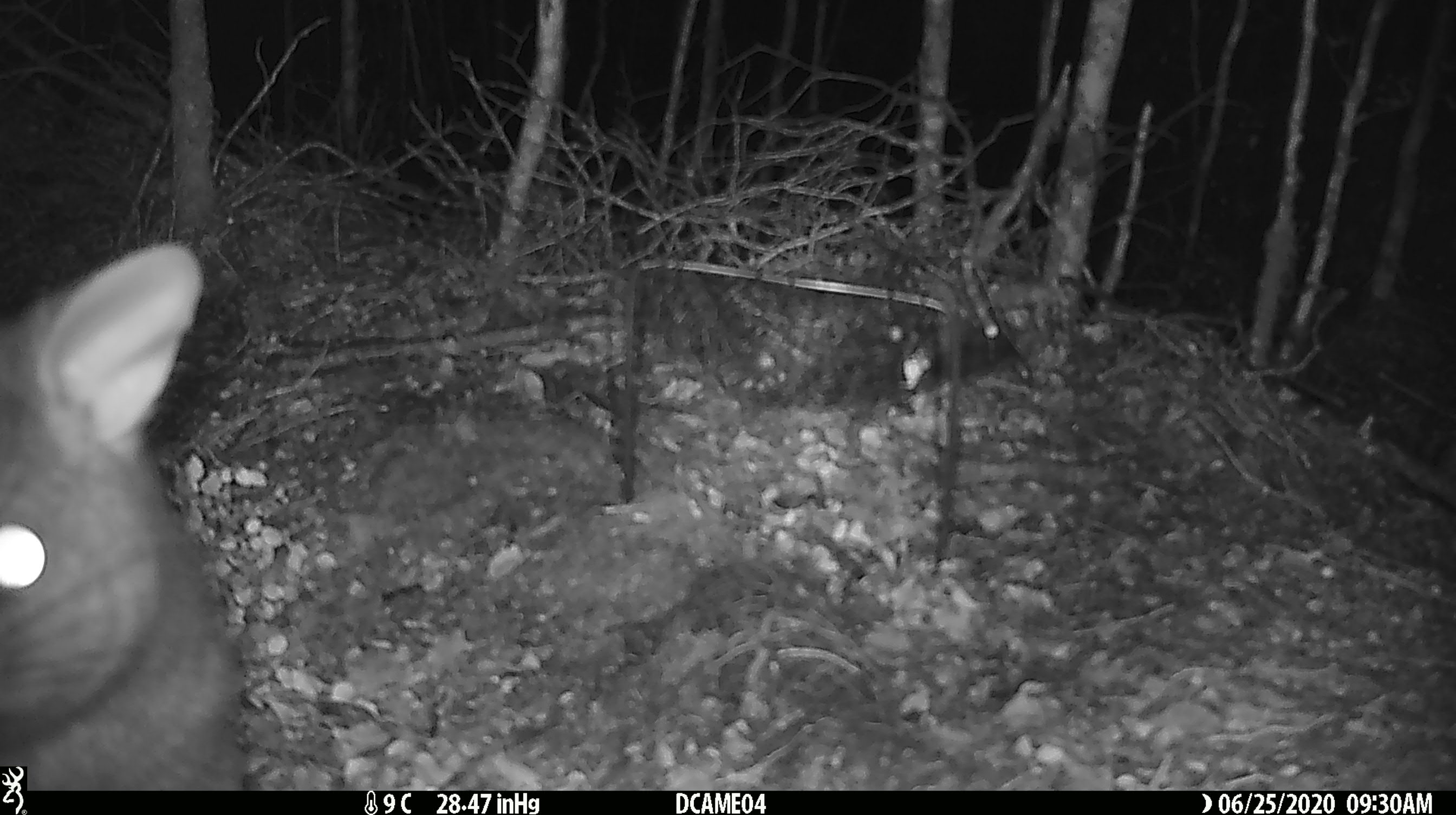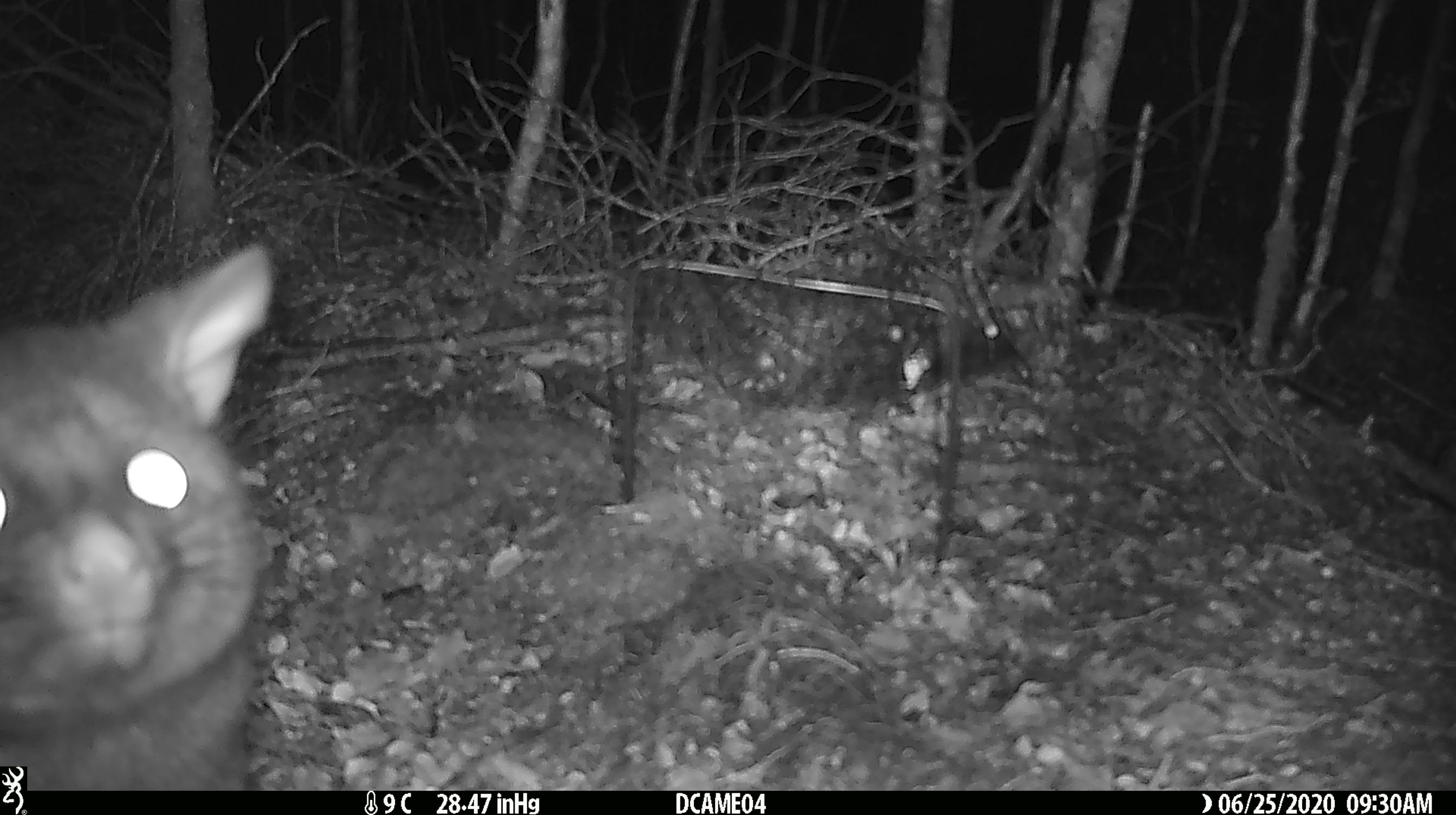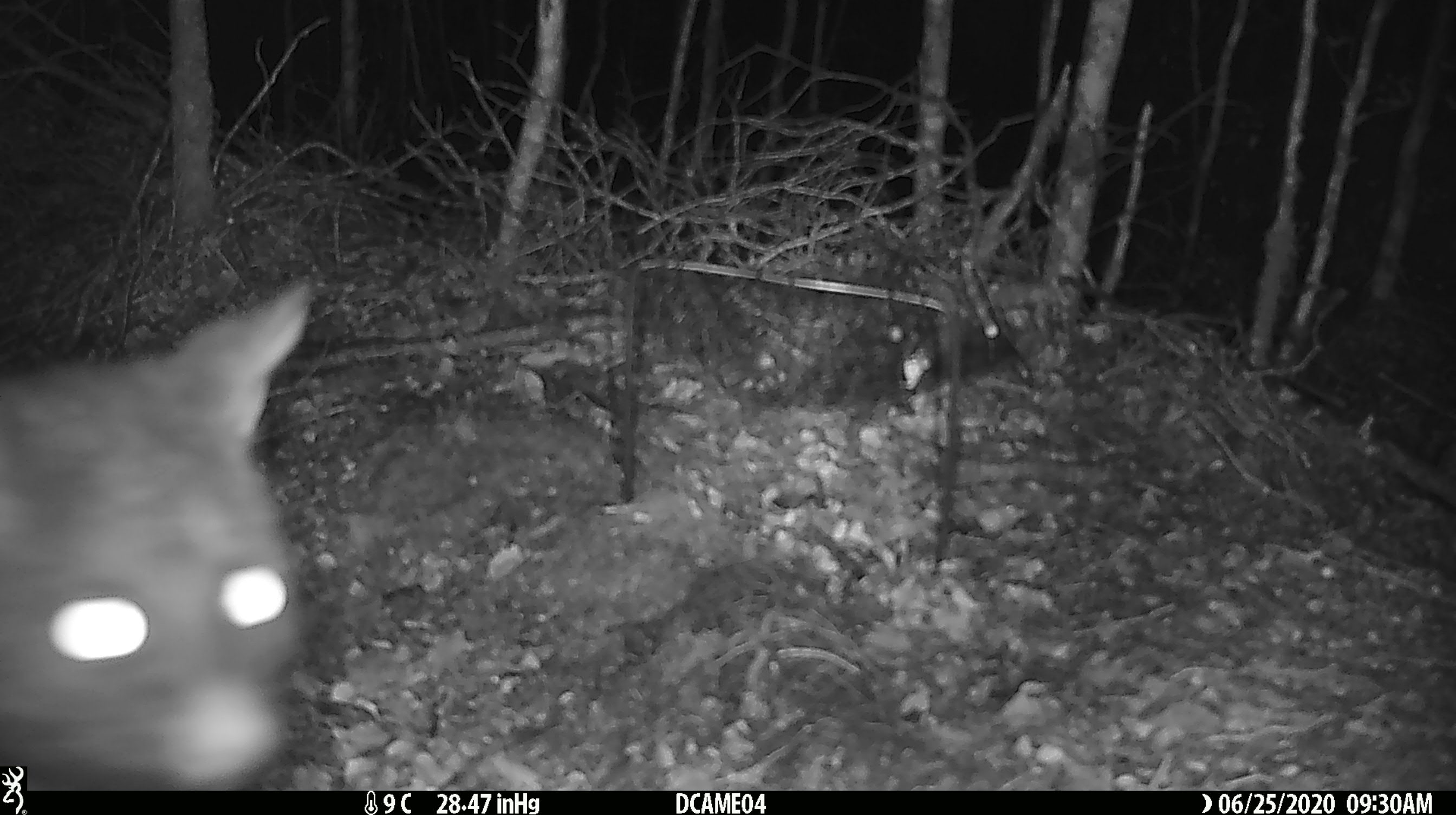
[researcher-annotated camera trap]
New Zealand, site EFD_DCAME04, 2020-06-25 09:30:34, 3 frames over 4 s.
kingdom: Animalia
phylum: Chordata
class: Mammalia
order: Diprotodontia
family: Phalangeridae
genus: Trichosurus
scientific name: Trichosurus vulpecula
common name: common brushtail possum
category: possum